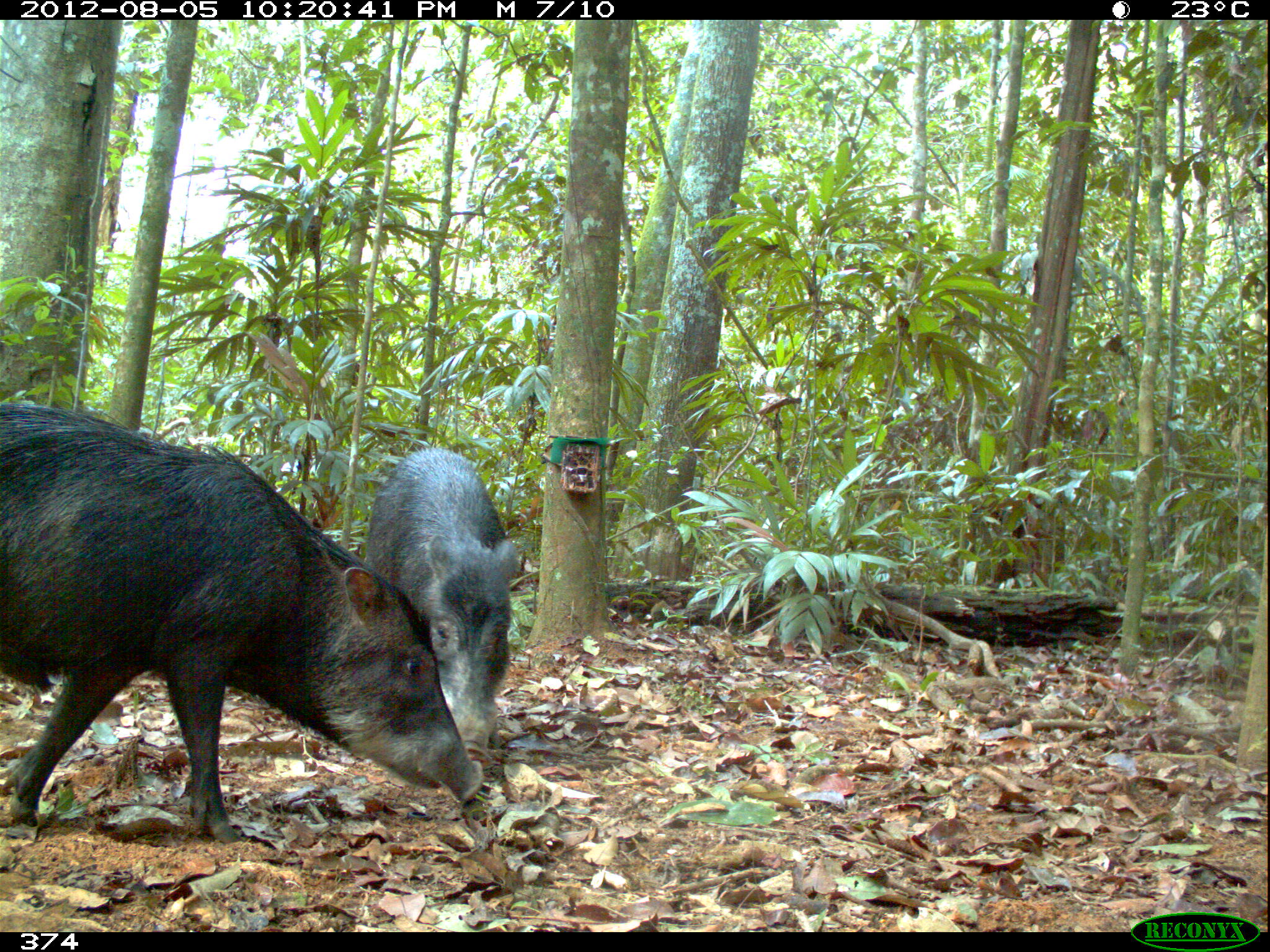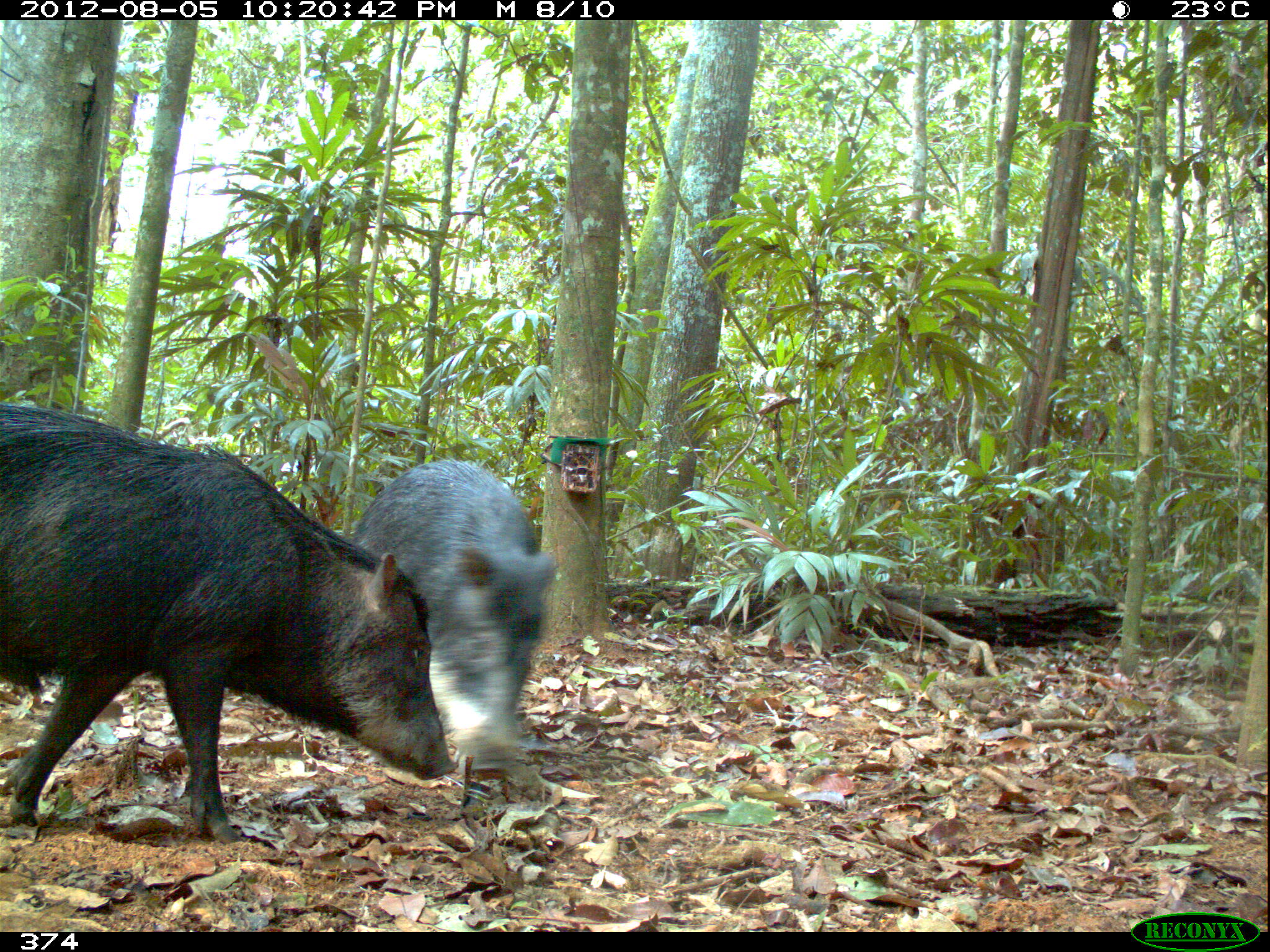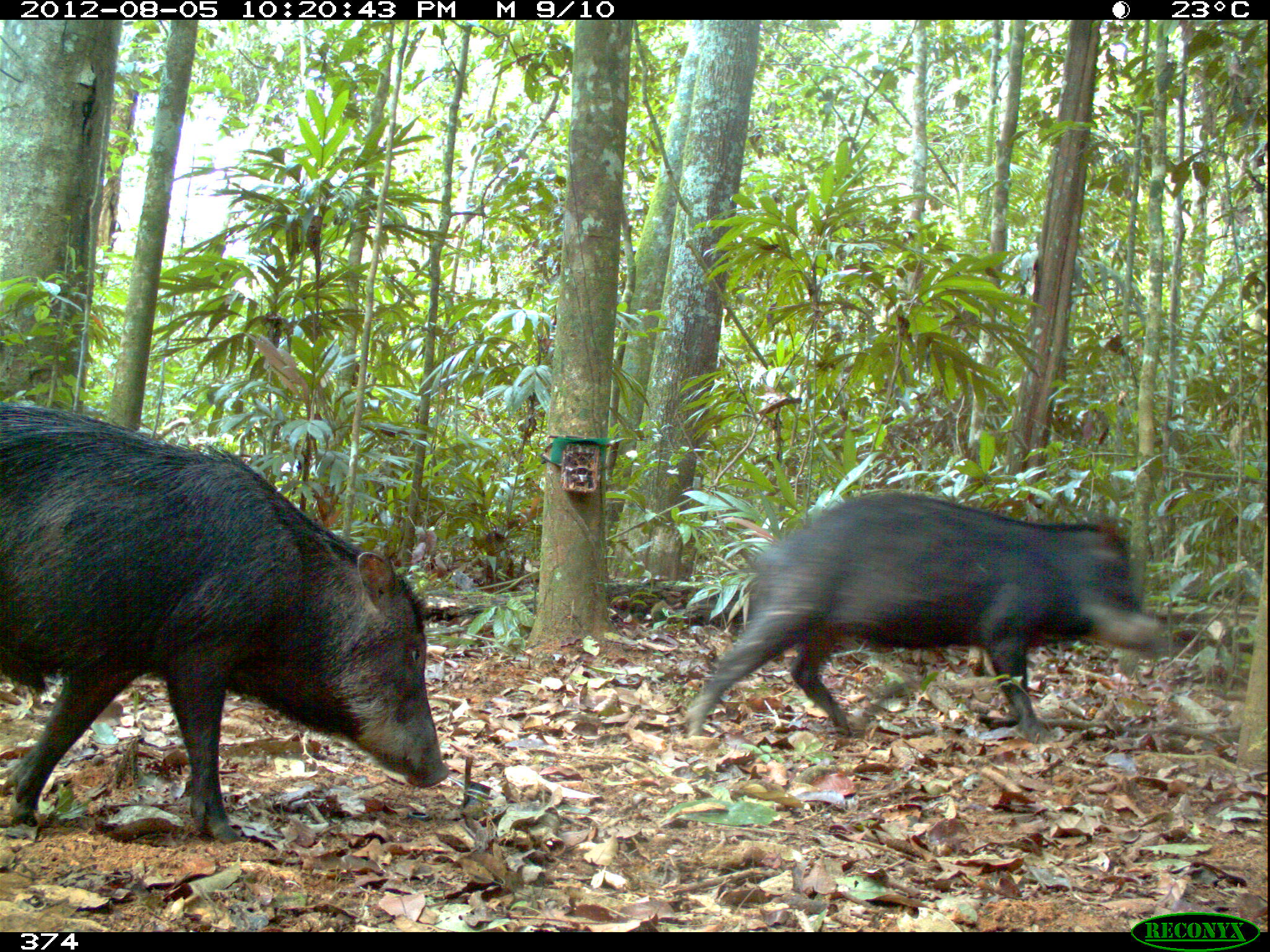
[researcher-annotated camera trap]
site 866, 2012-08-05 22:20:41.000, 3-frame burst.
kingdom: Animalia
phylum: Chordata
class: Mammalia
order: Artiodactyla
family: Tayassuidae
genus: Tayassu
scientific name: Tayassu pecari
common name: white-lipped peccary